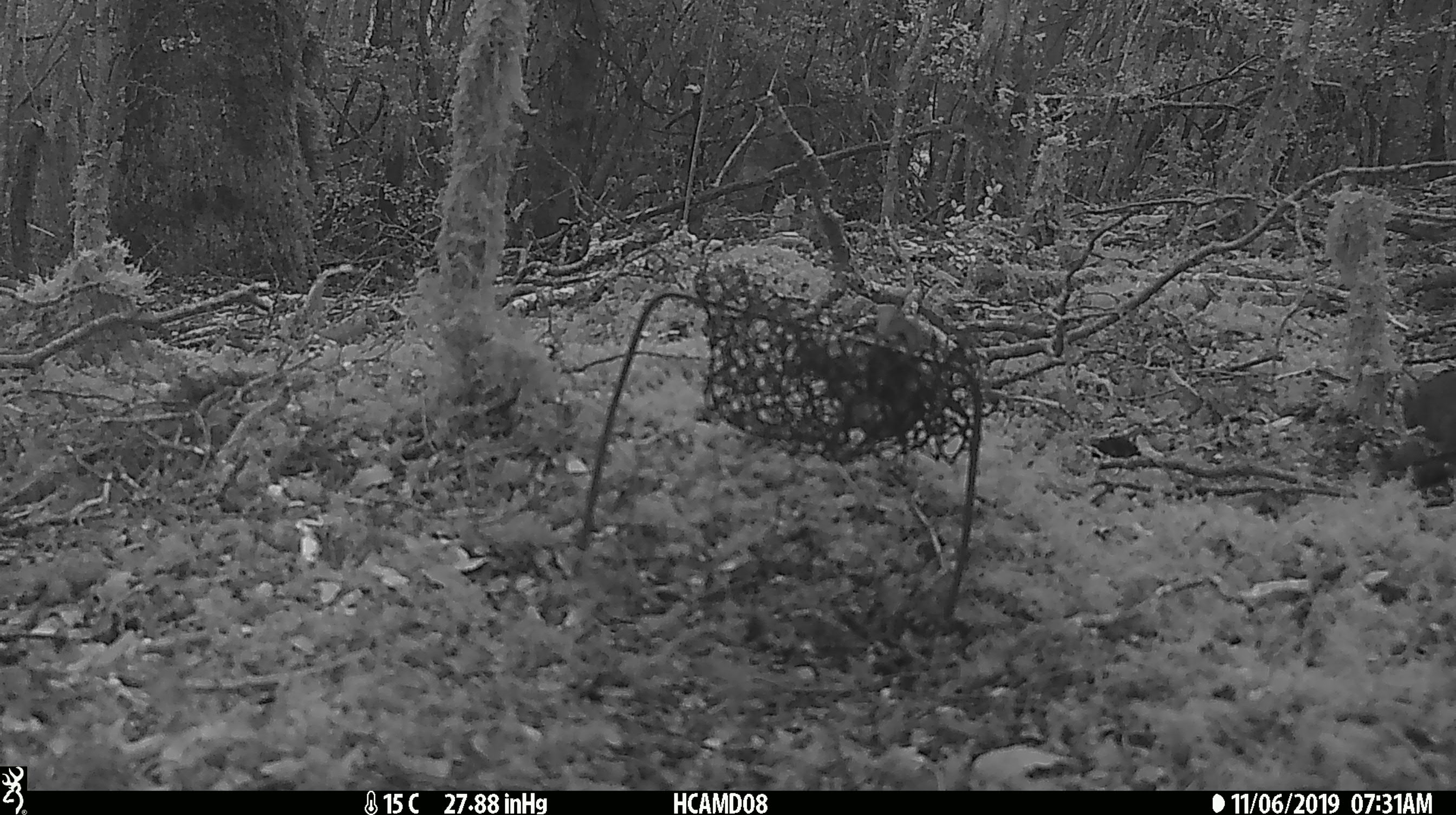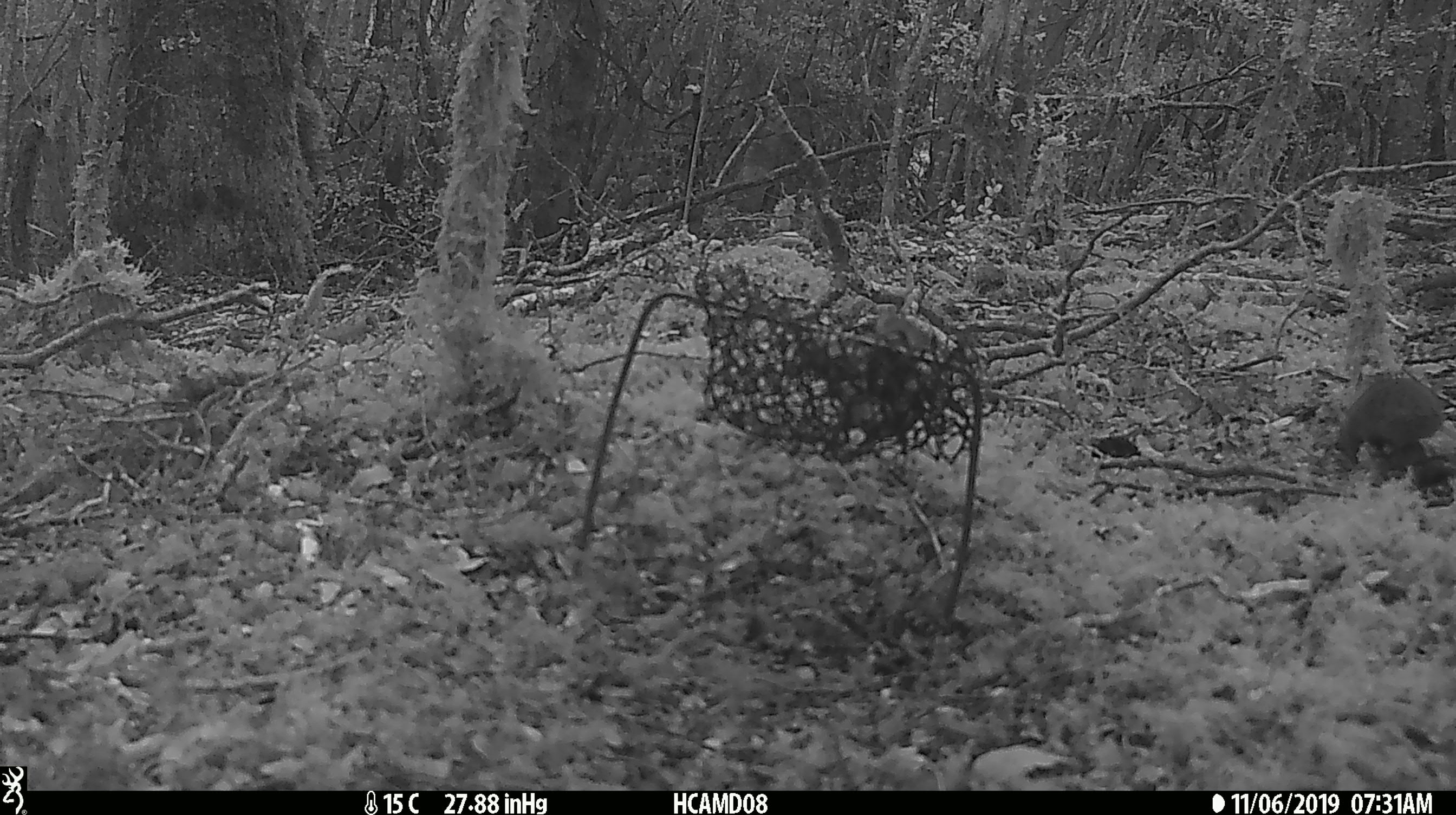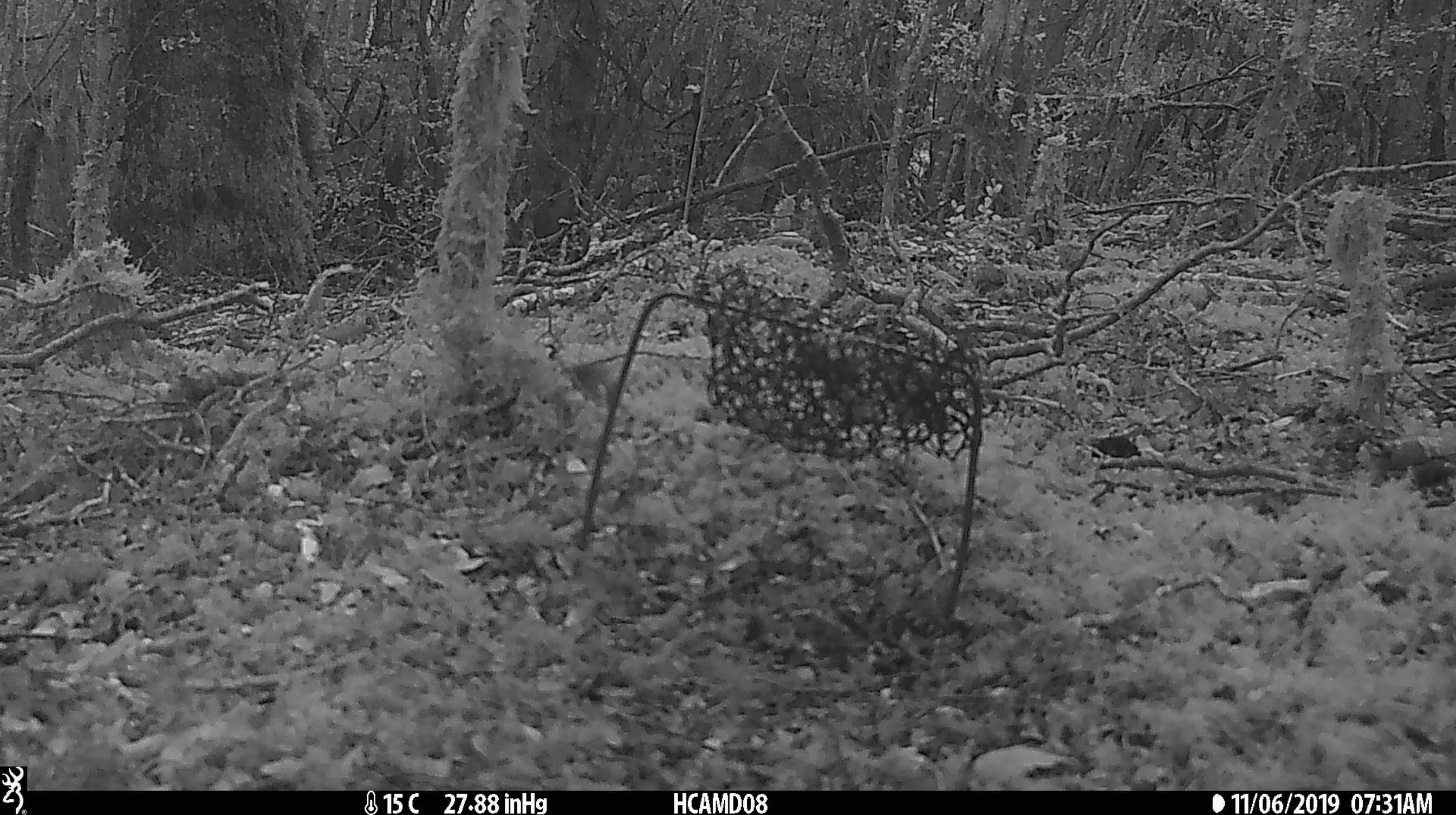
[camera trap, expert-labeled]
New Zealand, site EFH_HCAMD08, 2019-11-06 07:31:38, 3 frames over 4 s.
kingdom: Animalia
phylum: Chordata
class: Mammalia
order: Rodentia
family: Muridae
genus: Mus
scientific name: Mus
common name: mouse